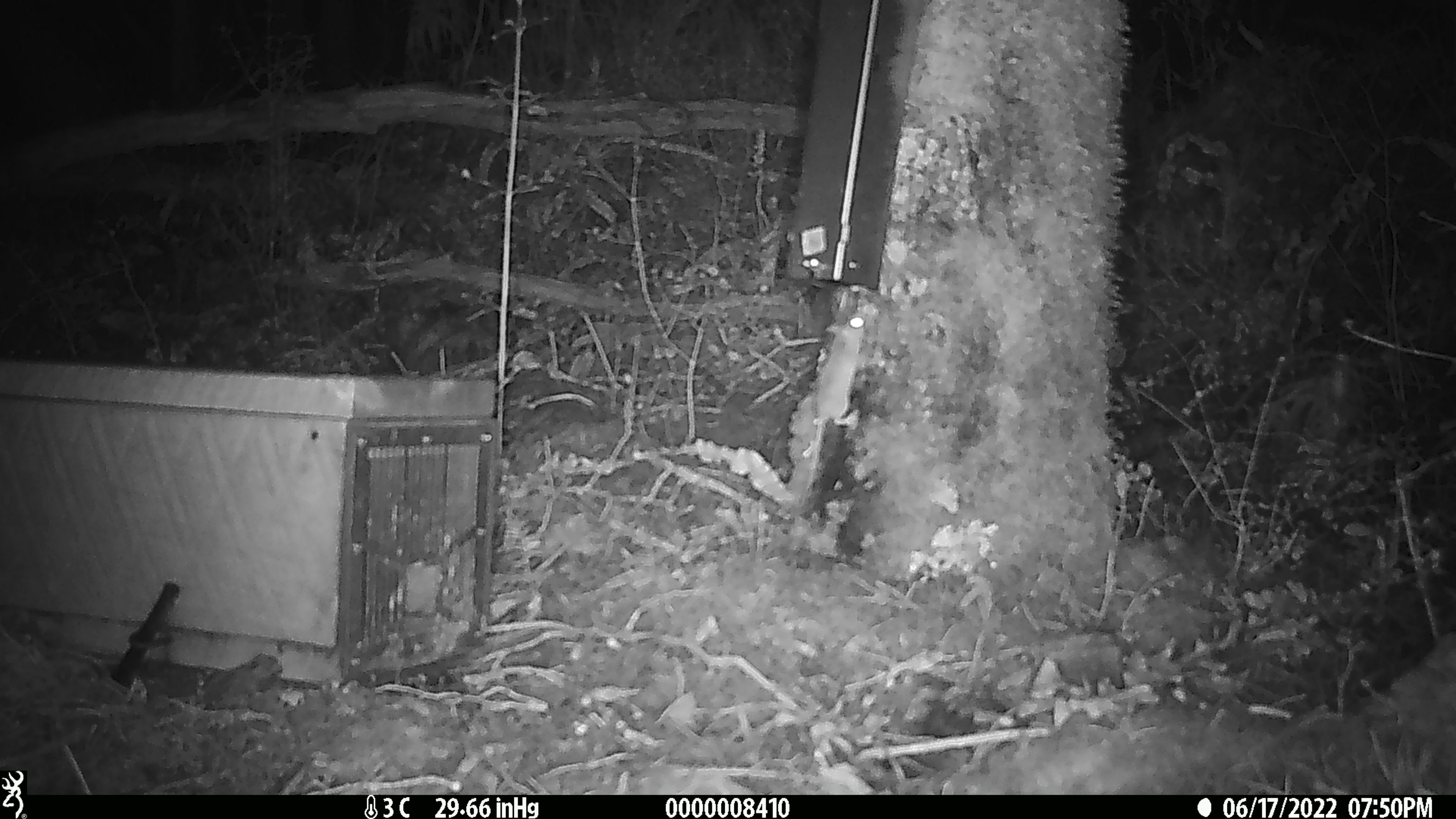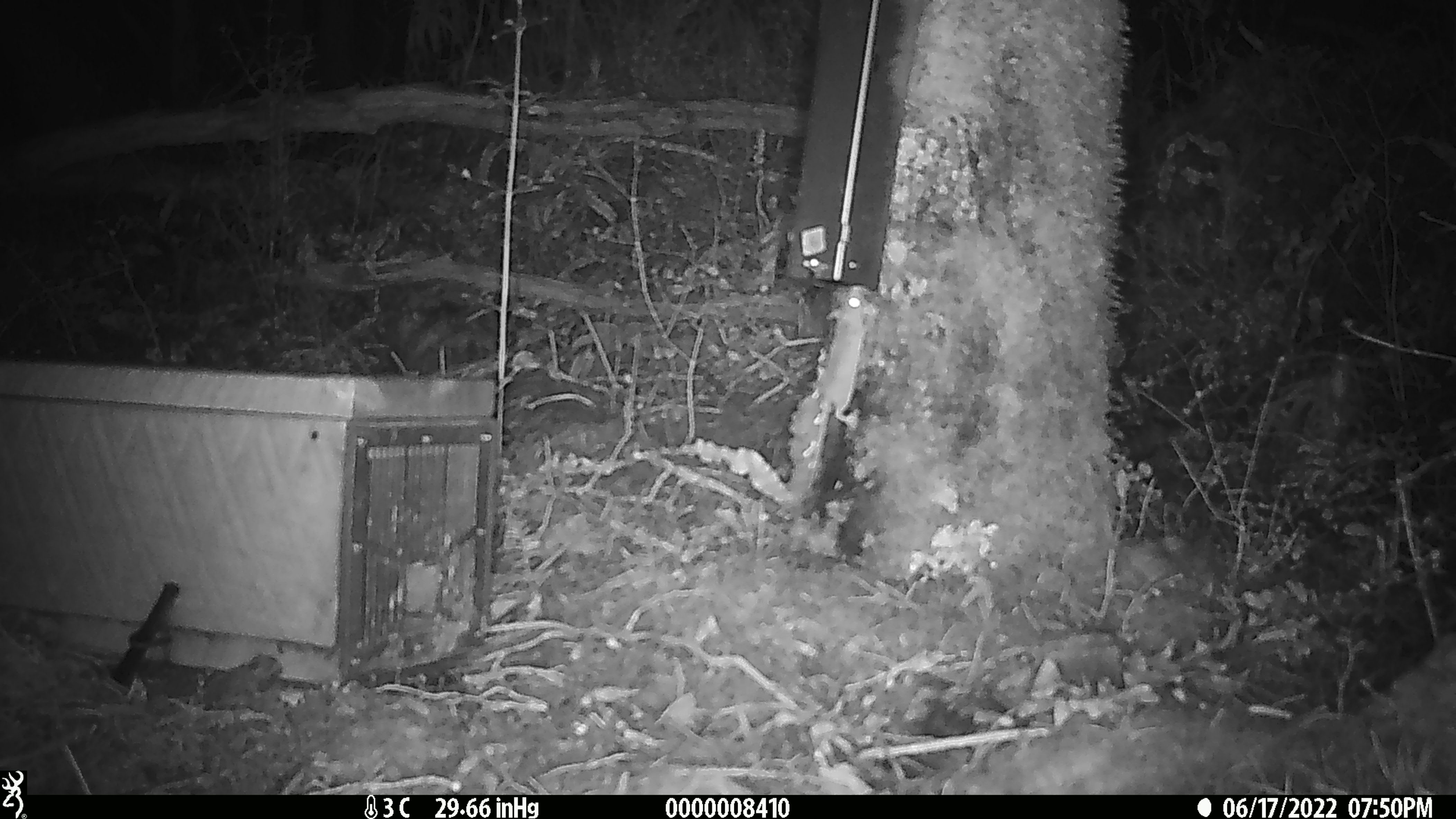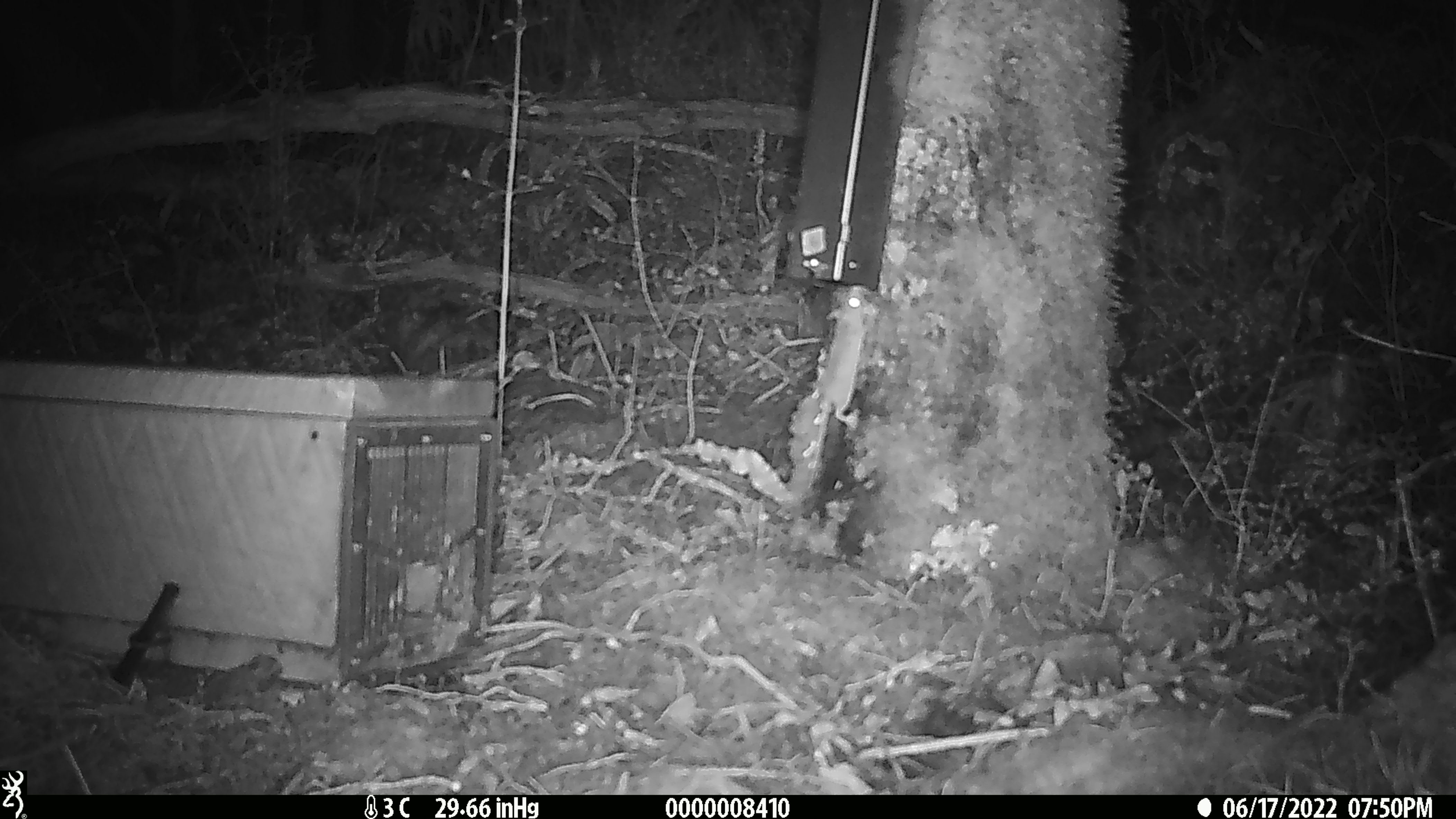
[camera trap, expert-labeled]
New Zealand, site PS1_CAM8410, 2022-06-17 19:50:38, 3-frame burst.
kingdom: Animalia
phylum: Chordata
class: Mammalia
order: Rodentia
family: Muridae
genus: Mus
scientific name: Mus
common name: mouse